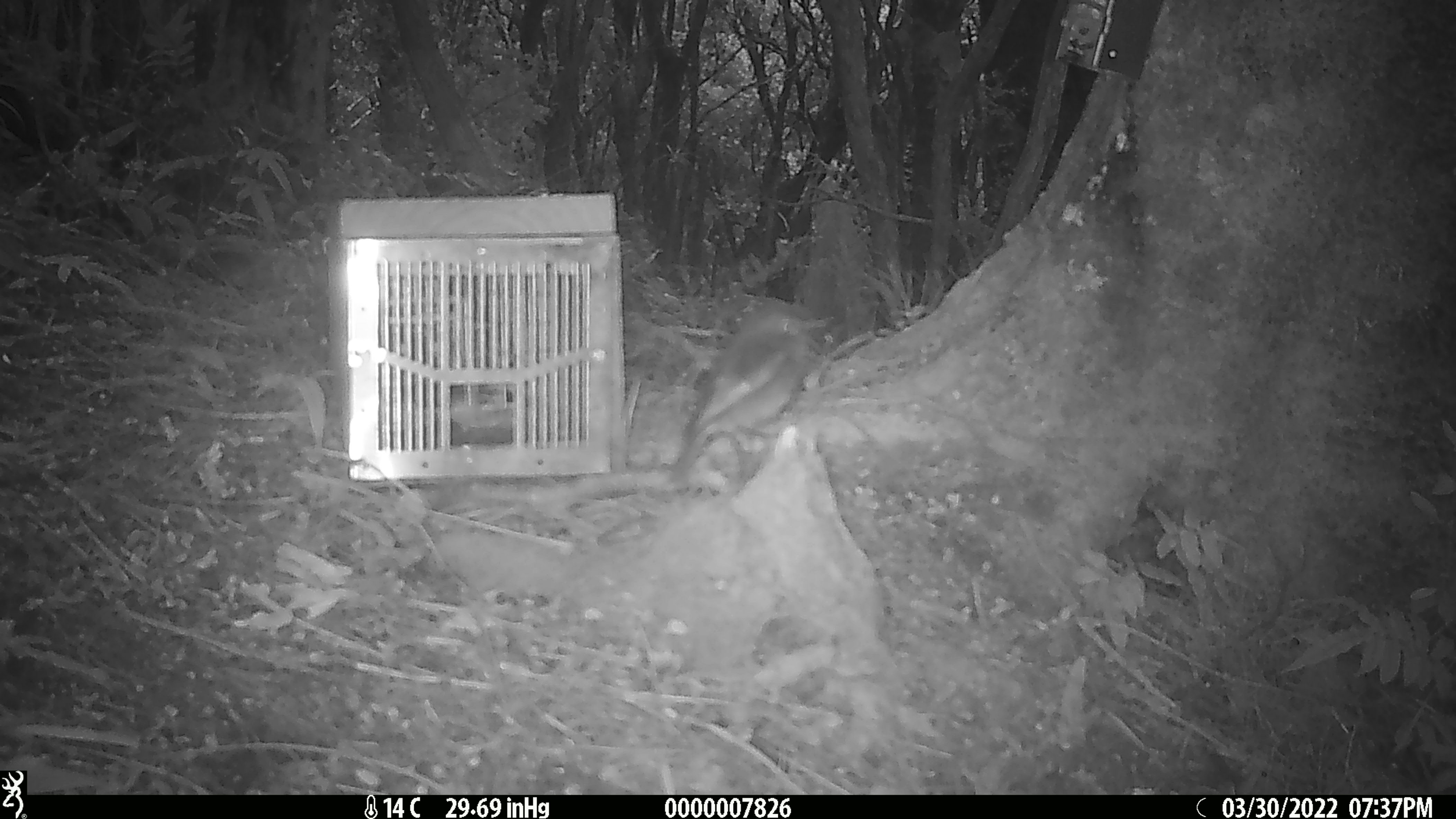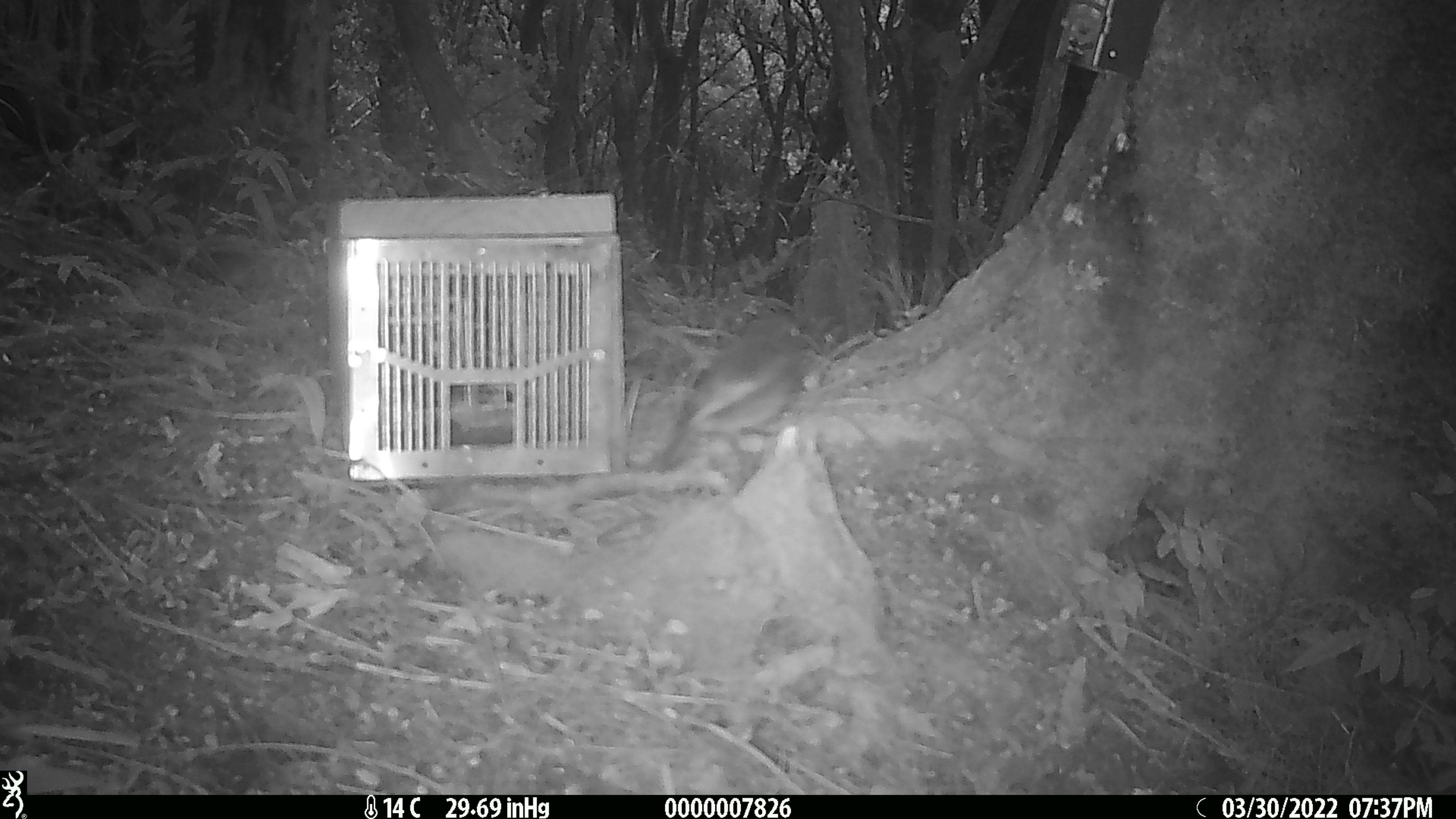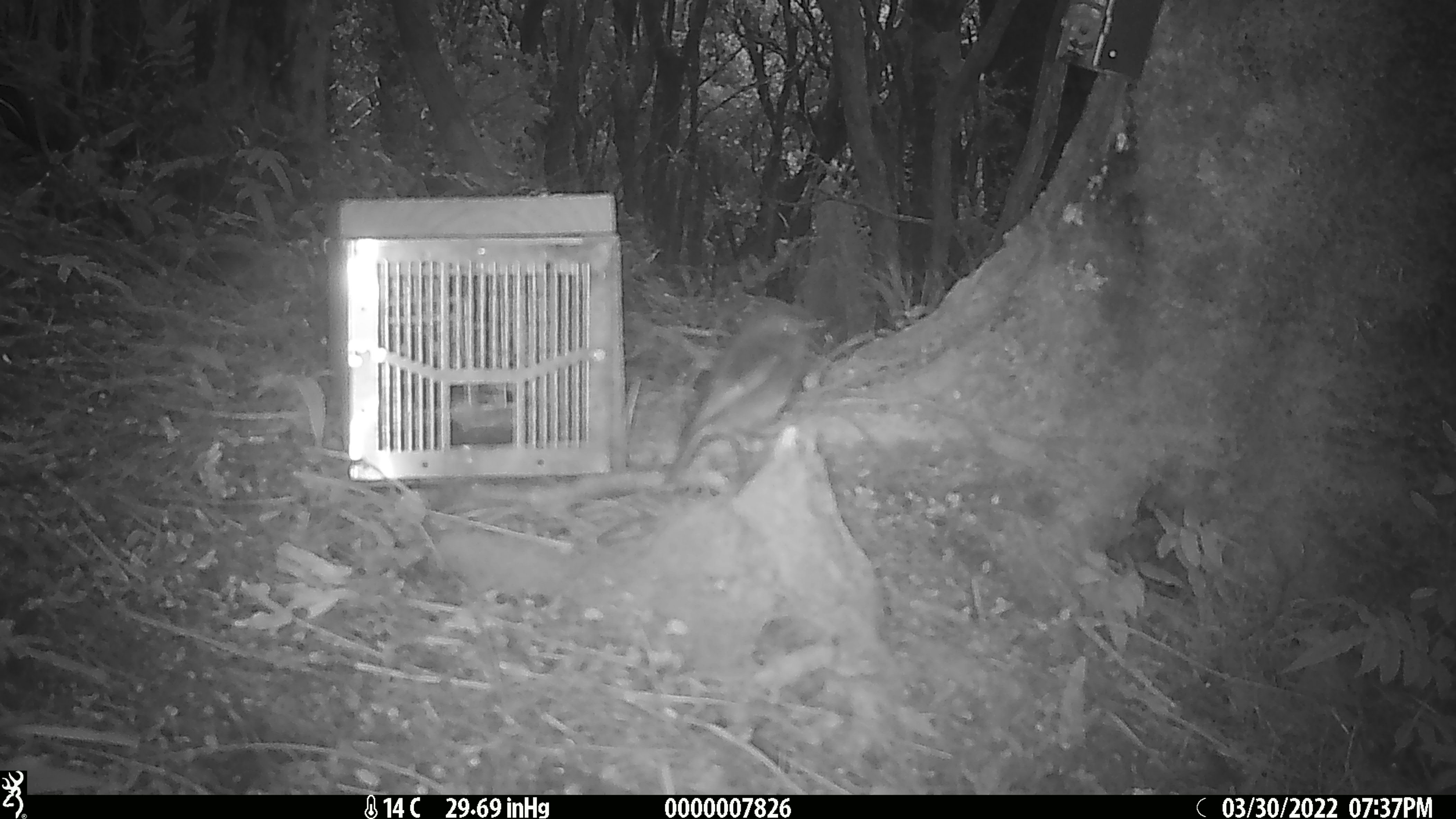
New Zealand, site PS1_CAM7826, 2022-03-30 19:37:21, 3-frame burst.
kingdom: Animalia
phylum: Chordata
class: Aves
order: Passeriformes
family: Petroicidae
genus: Petroica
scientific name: Petroica australis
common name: new zealand robin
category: robin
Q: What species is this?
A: Robin (new zealand robin) (Petroica australis).